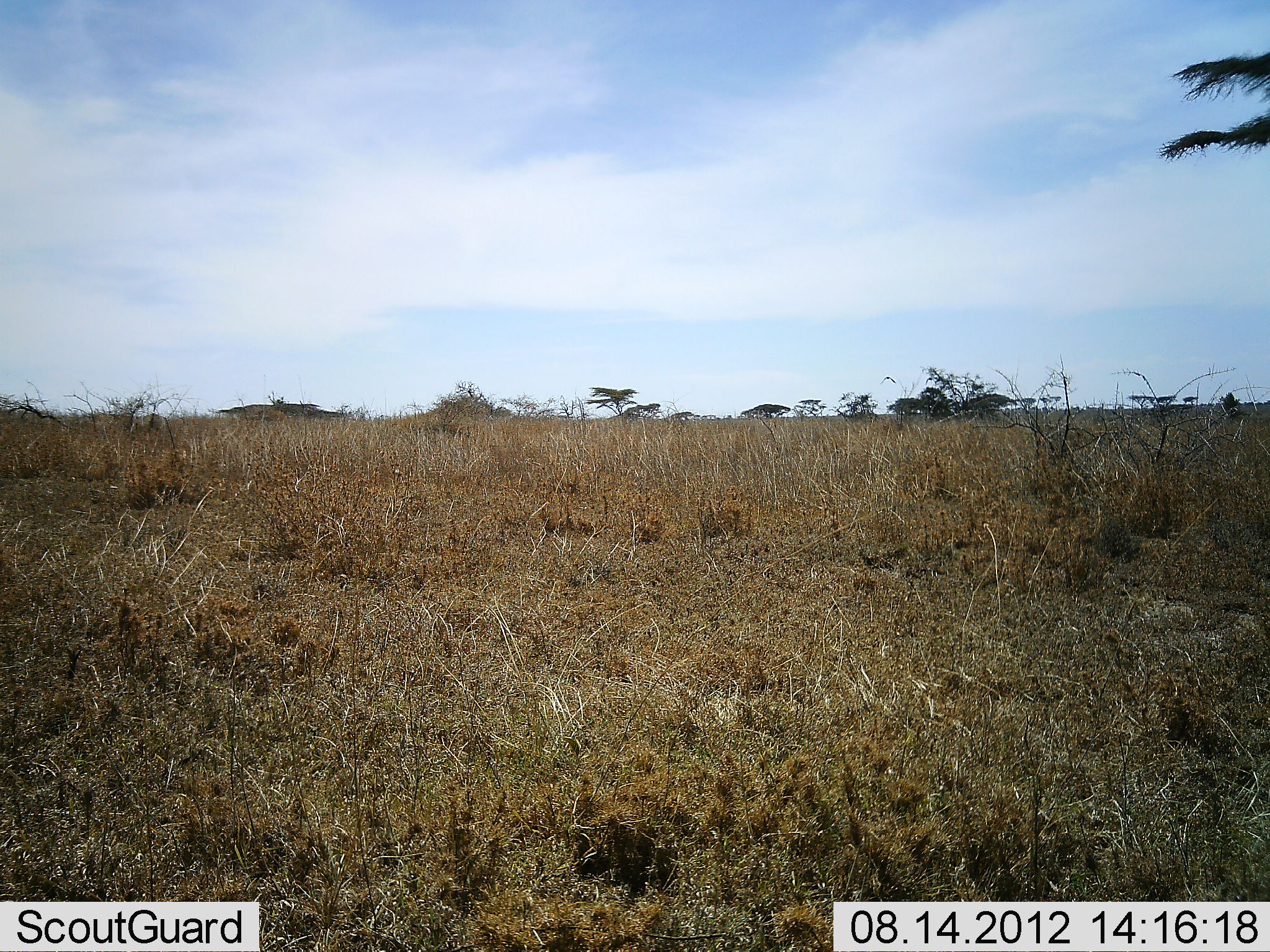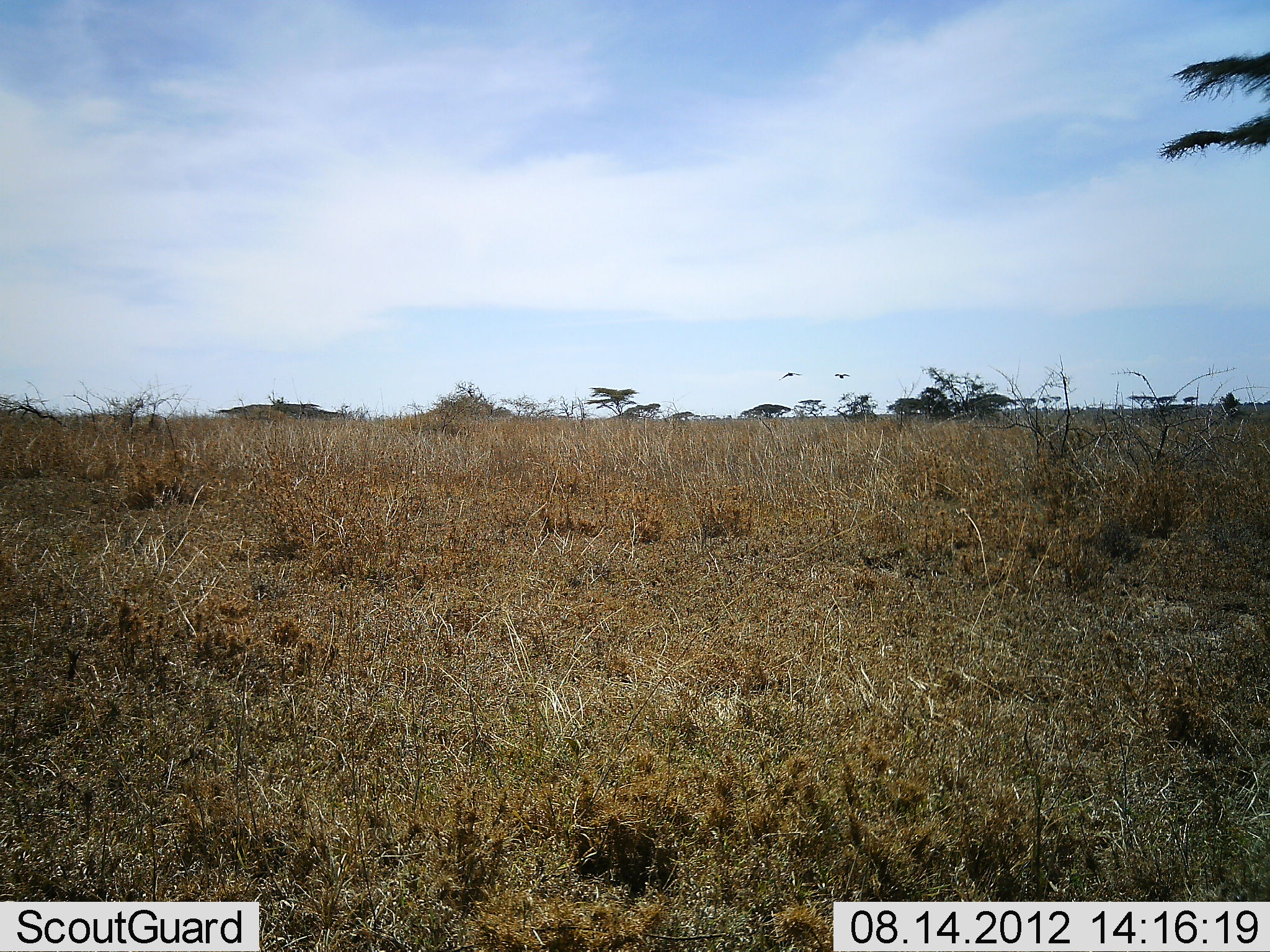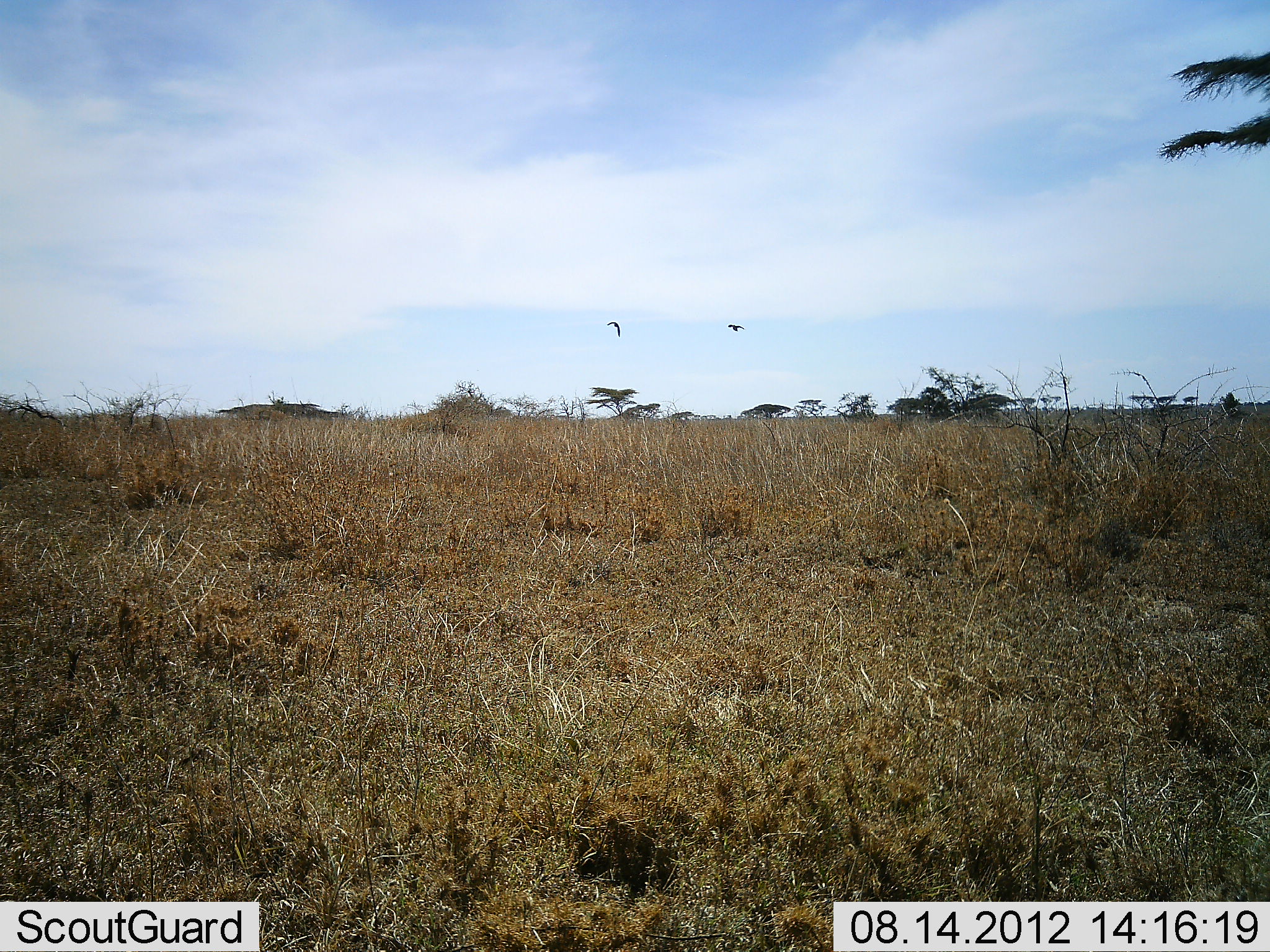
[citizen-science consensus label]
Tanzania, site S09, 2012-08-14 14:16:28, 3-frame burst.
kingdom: Animalia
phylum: Chordata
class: Aves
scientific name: Aves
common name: bird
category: otherbird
Otherbird (bird) (Aves), count 2. Behavior (volunteer vote fractions): standing 0%, resting 0%, moving 100%, interacting 0%. Young present (vote fraction): 0%. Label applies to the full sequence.